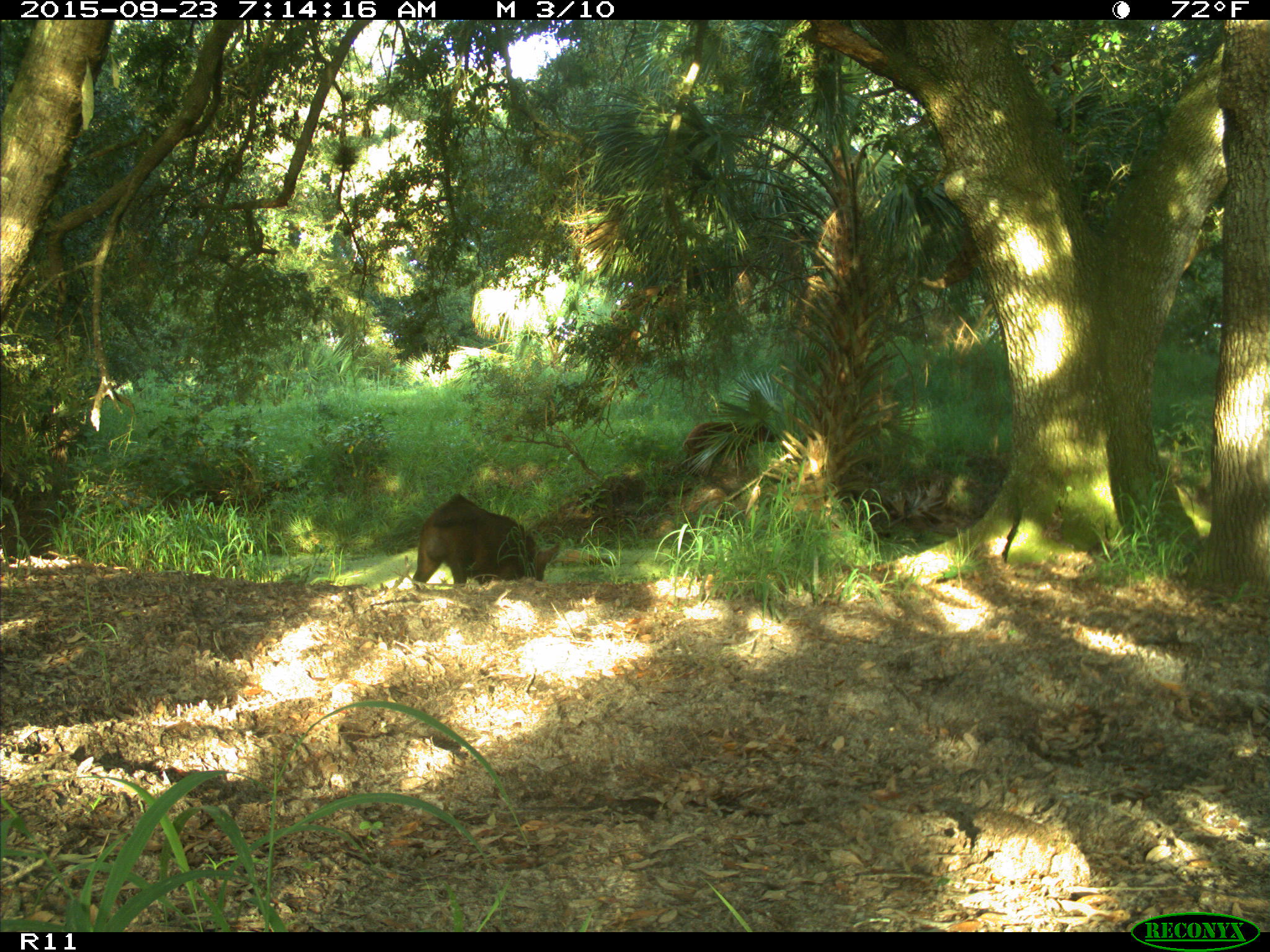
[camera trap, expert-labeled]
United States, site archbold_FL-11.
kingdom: Animalia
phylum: Chordata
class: Mammalia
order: Artiodactyla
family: Suidae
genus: Sus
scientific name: Sus scrofa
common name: wild boar